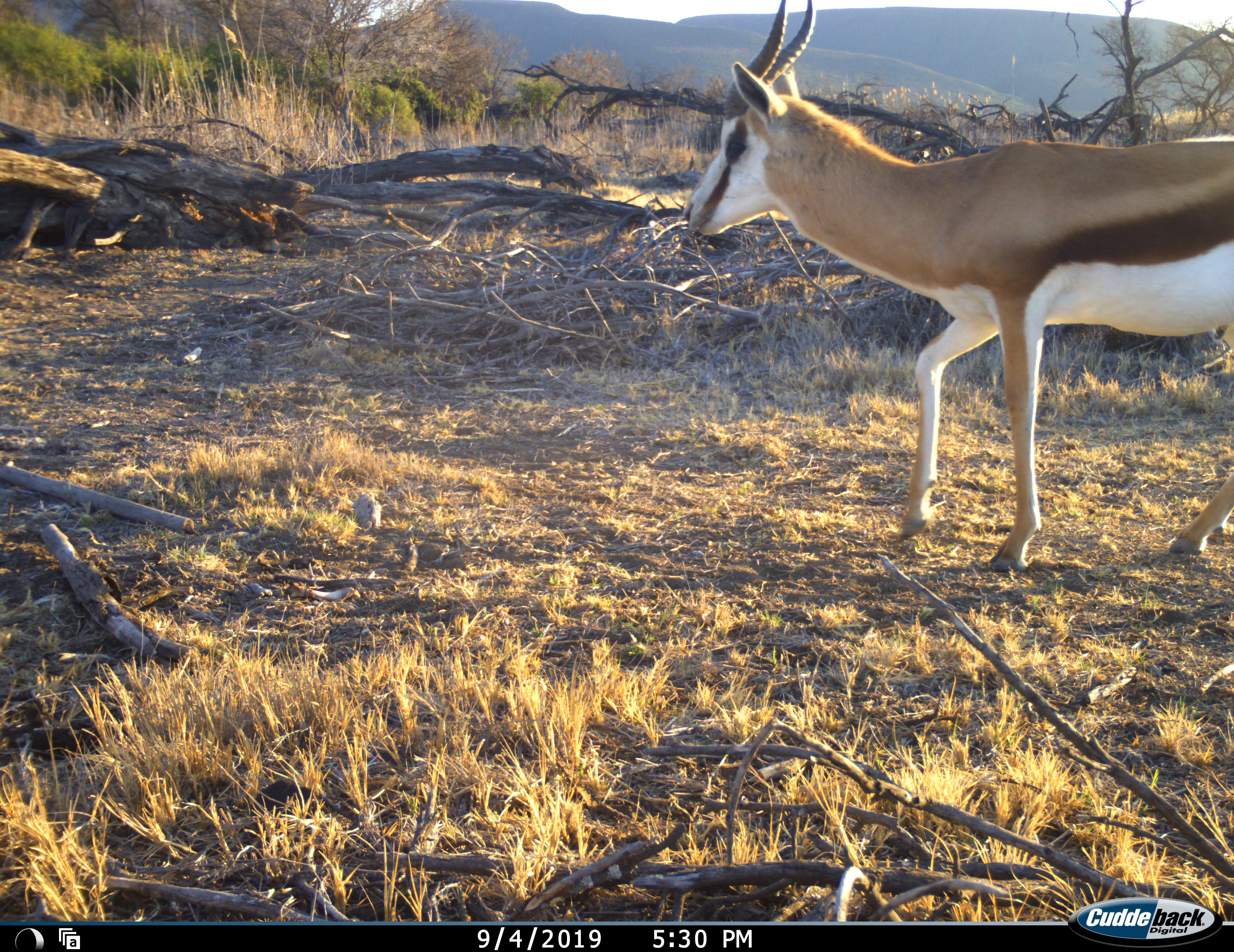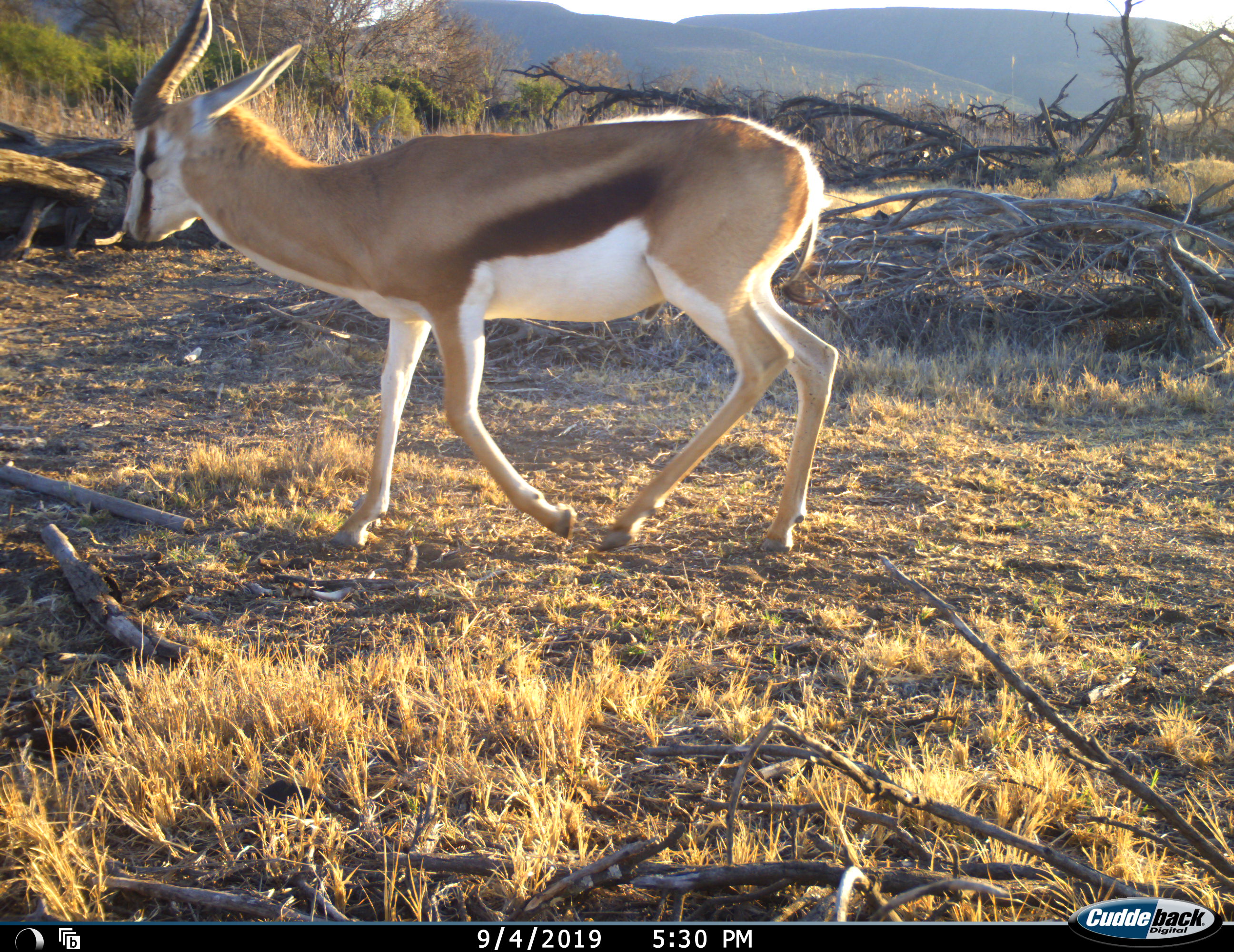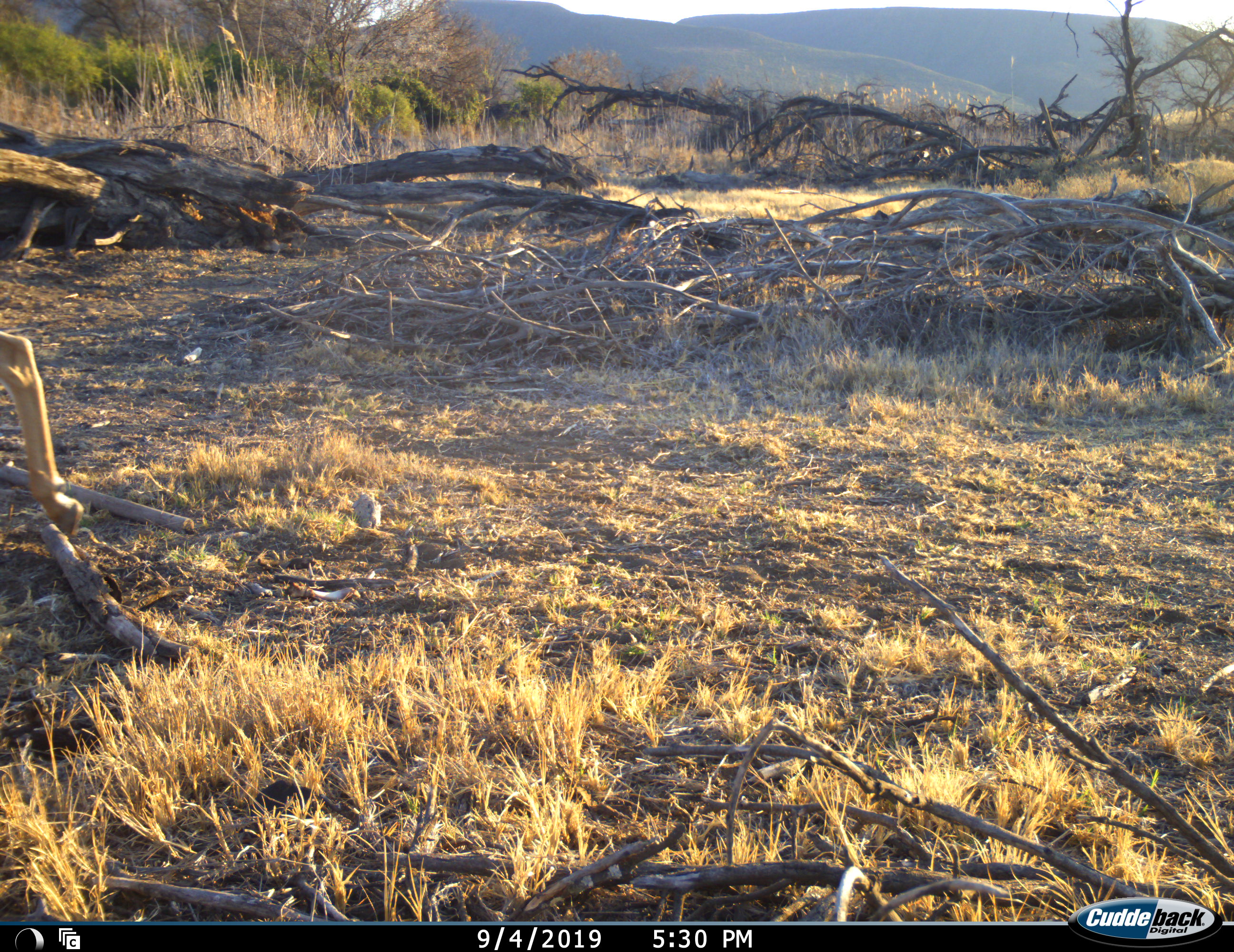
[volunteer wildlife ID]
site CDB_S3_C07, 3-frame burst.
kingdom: Animalia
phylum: Chordata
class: Mammalia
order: Artiodactyla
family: Bovidae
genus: Antidorcas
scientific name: Antidorcas marsupialis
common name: springbok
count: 1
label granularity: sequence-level